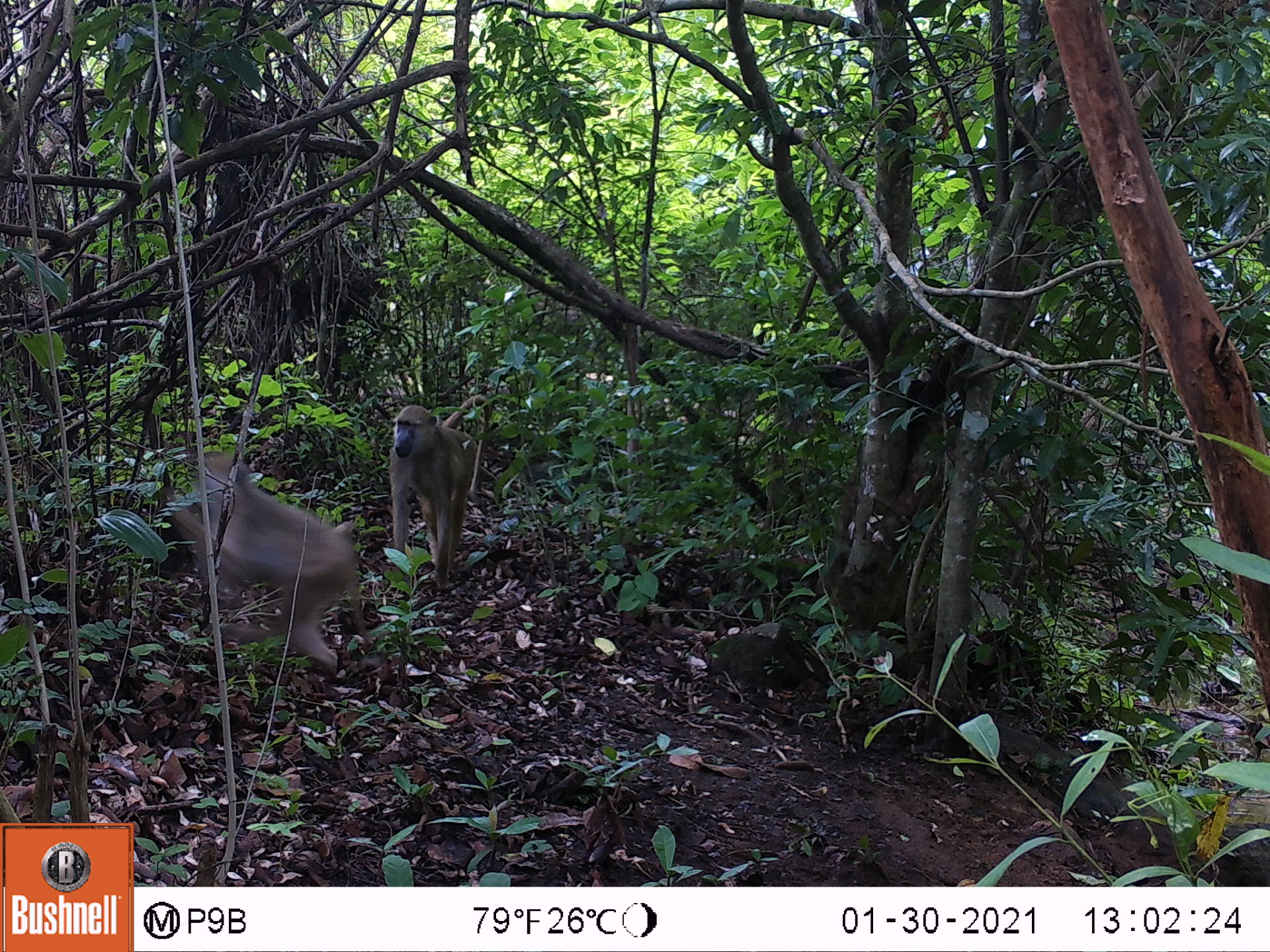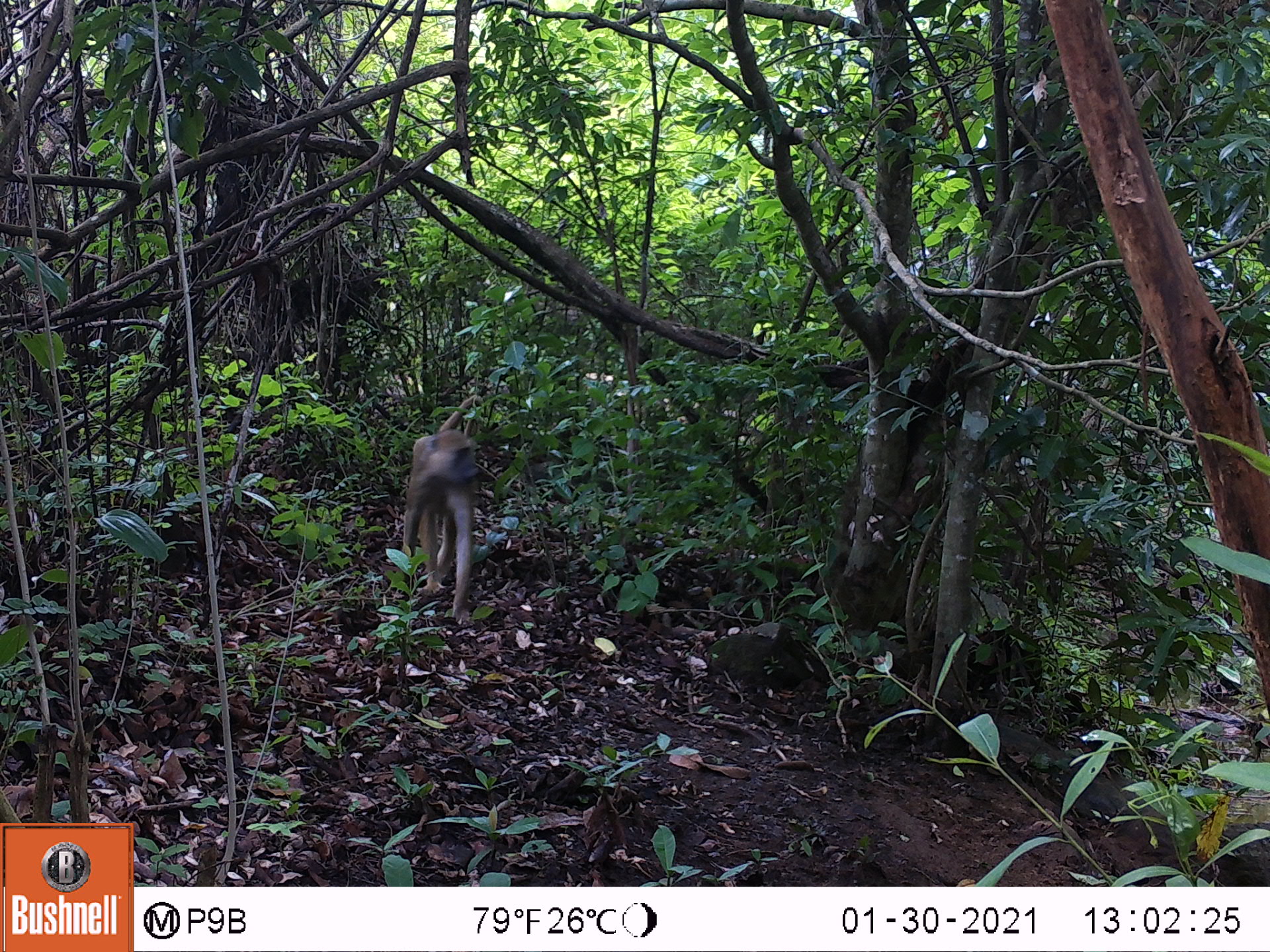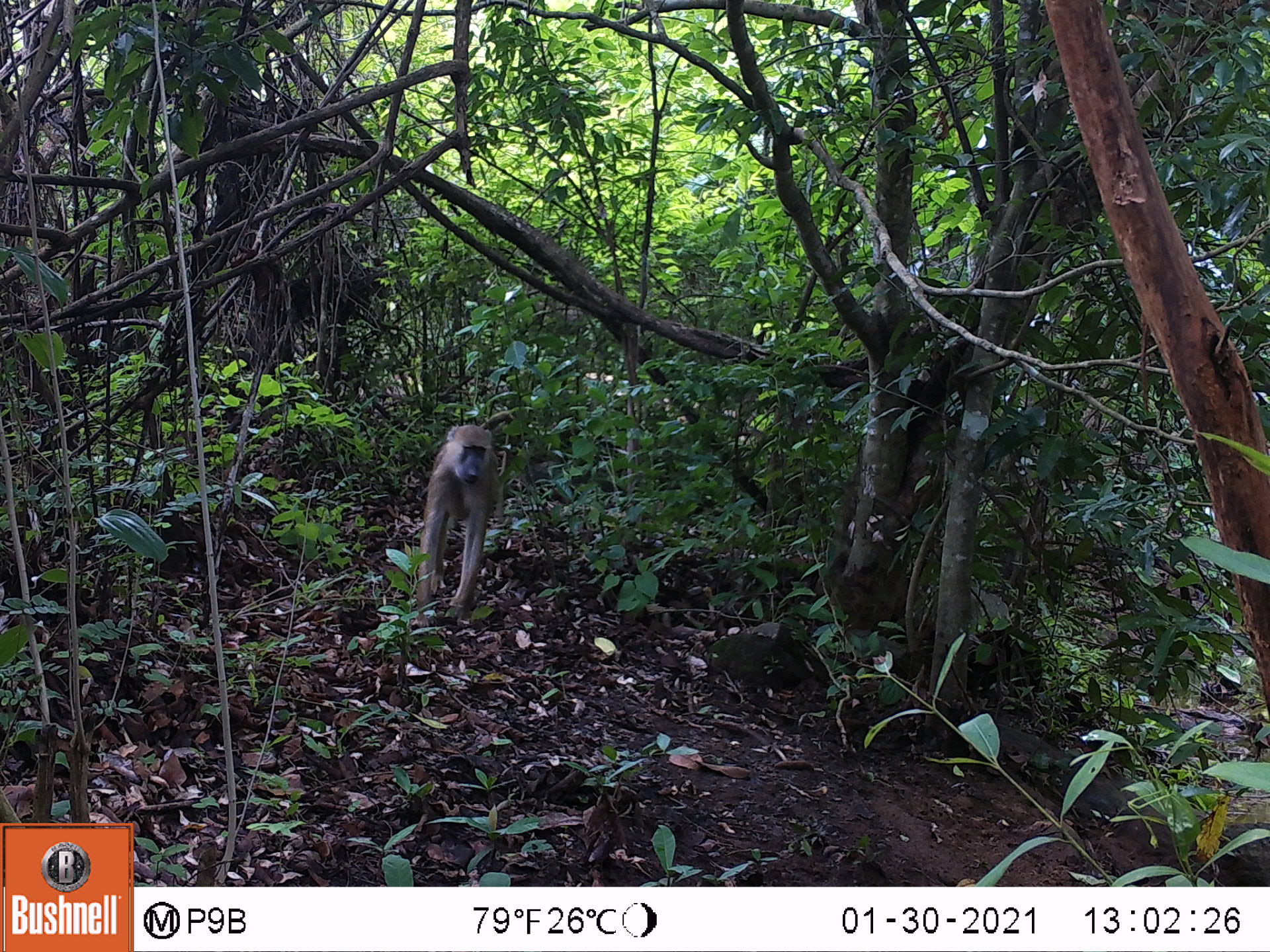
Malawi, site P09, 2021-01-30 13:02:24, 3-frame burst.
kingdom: Animalia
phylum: Chordata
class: Mammalia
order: Primates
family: Cercopithecidae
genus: Papio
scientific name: Papio cynocephalus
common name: yellow baboon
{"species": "yellow baboon (Papio cynocephalus)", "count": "2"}